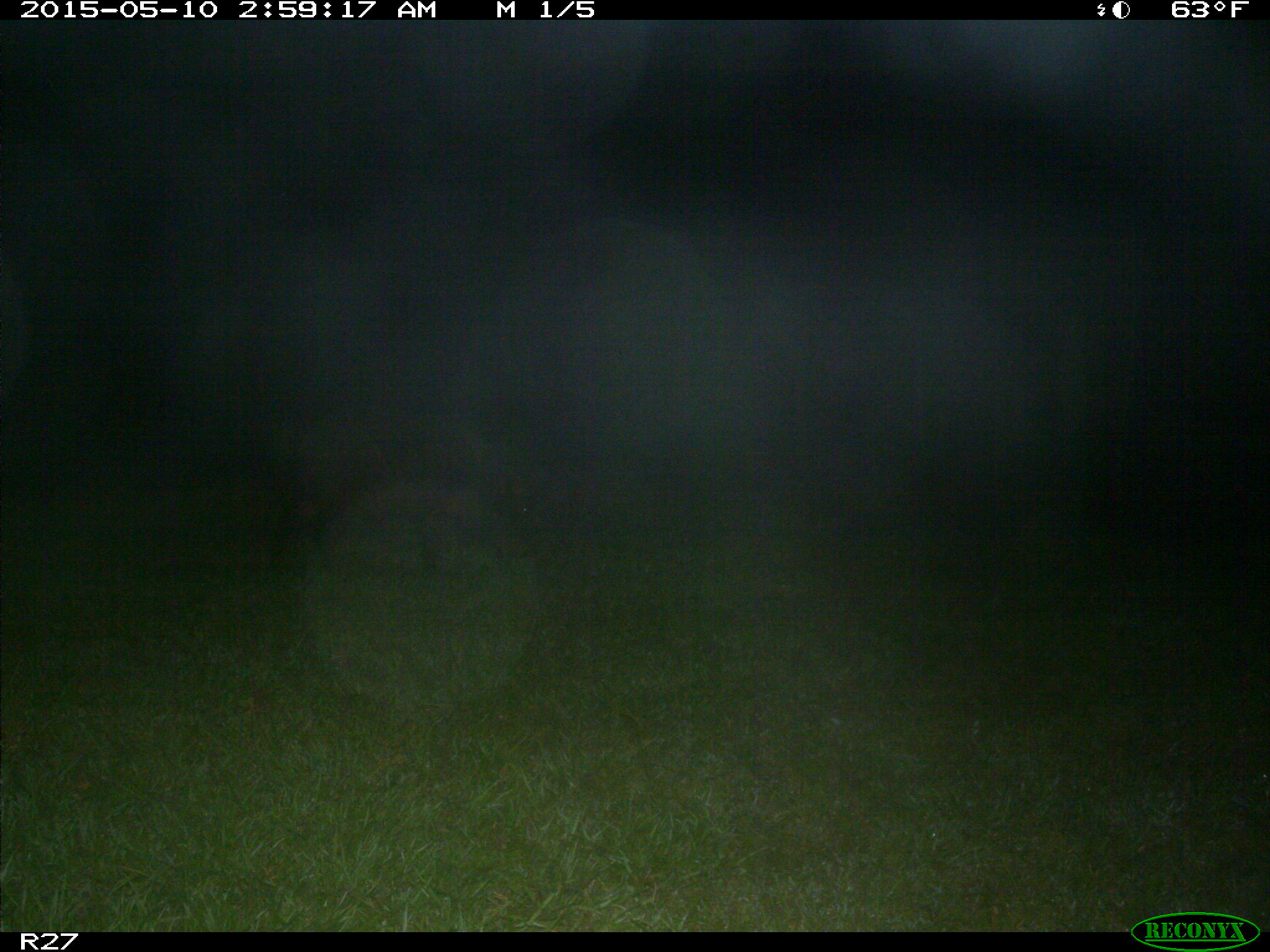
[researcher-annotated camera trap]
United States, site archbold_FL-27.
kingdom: Animalia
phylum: Chordata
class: Mammalia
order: Artiodactyla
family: Suidae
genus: Sus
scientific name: Sus scrofa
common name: wild boar